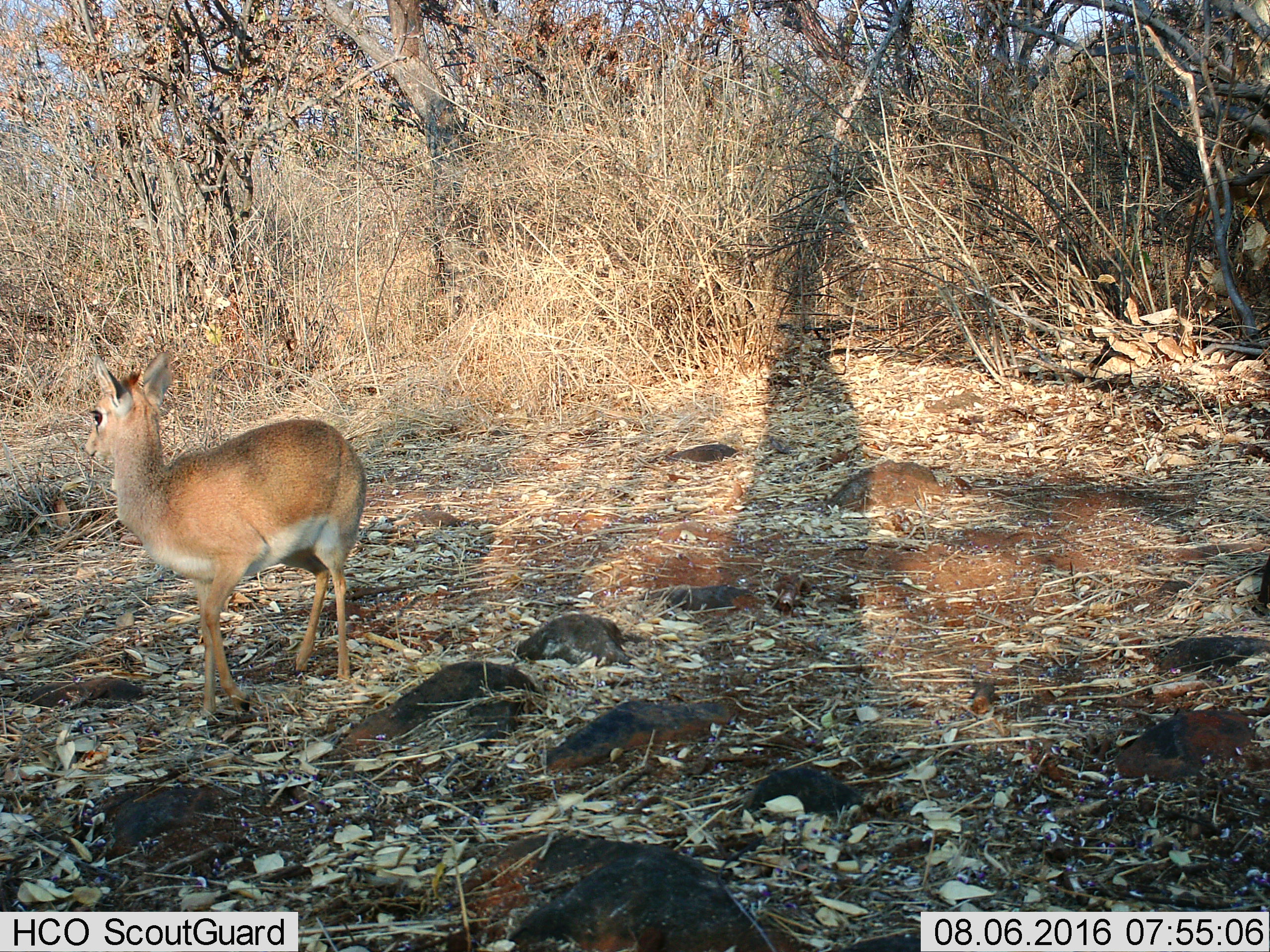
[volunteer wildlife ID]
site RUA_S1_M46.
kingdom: Animalia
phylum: Chordata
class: Mammalia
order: Artiodactyla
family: Bovidae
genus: Madoqua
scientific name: Madoqua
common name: dik-dik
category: dikdik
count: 1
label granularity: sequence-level